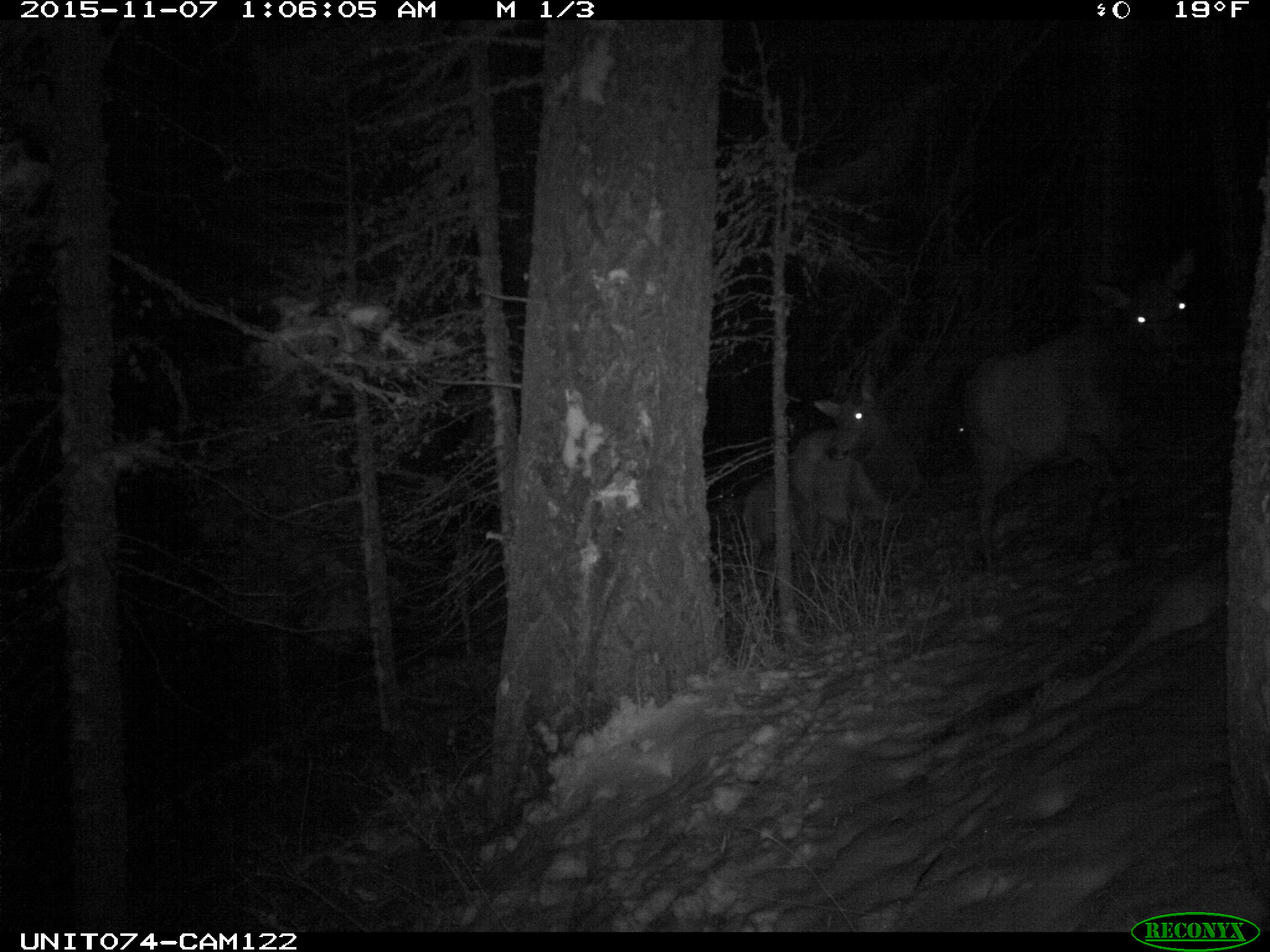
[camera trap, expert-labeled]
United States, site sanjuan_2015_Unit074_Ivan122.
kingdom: Animalia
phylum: Chordata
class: Mammalia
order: Artiodactyla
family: Cervidae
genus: Cervus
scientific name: Cervus elaphus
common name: red deer